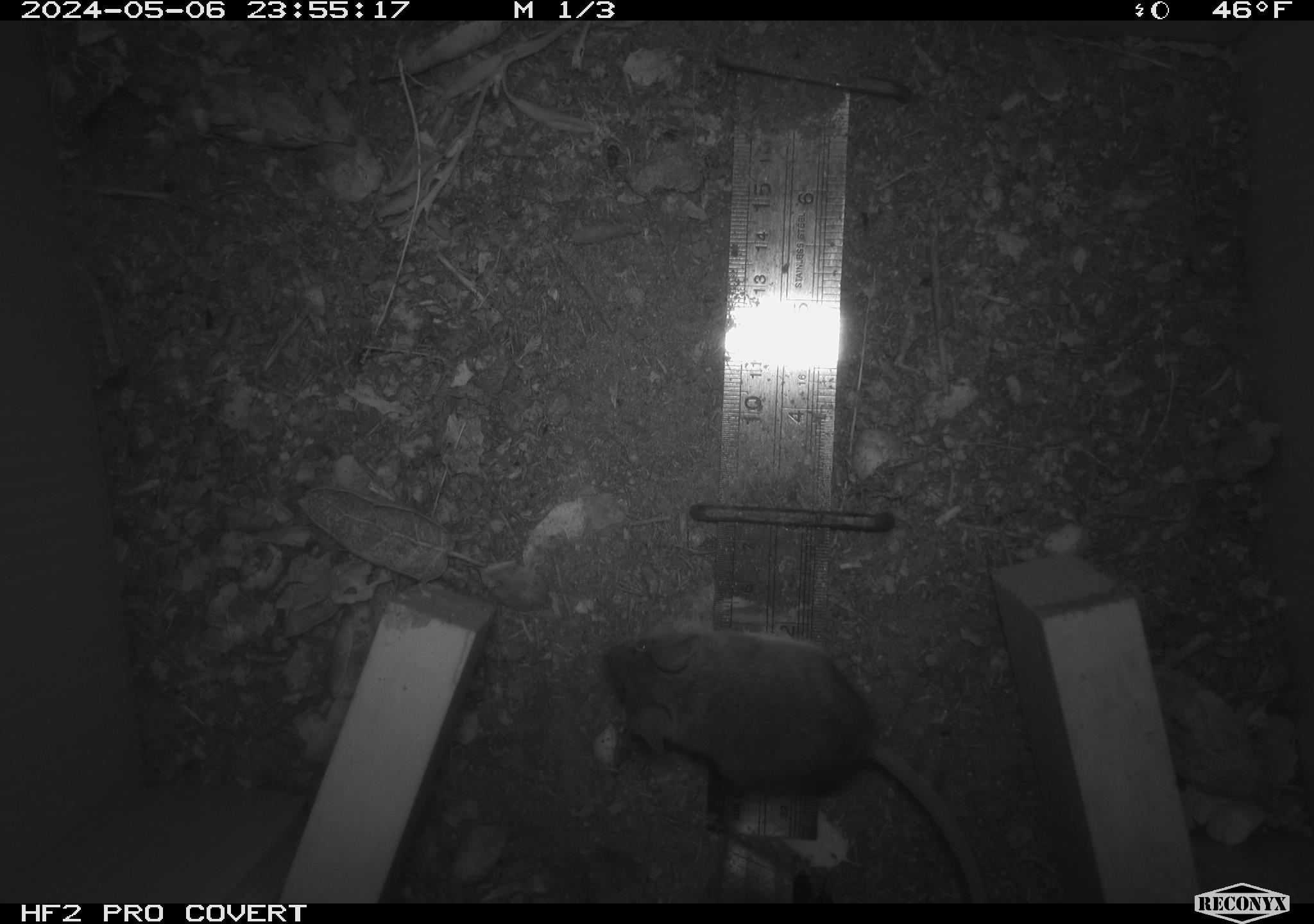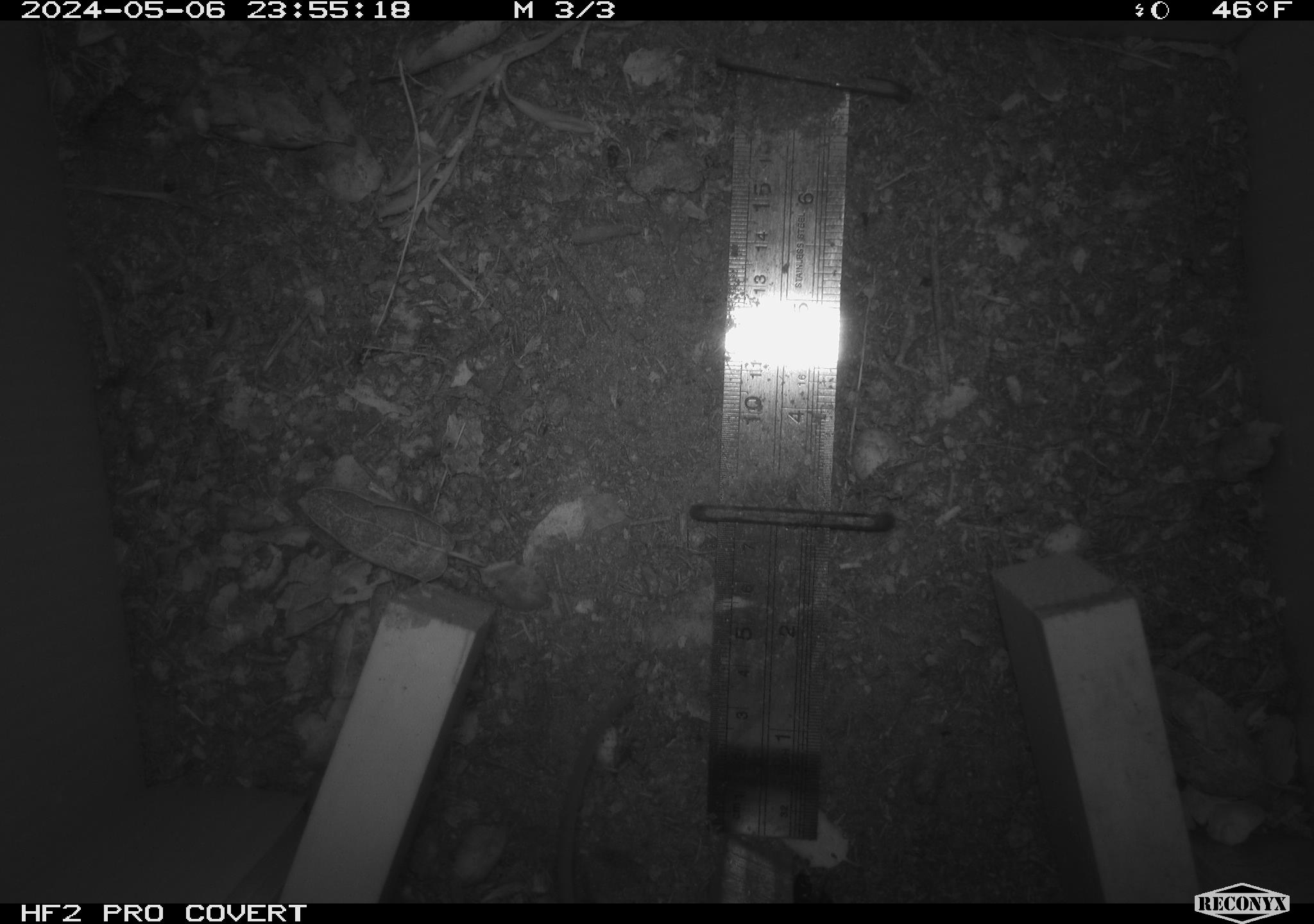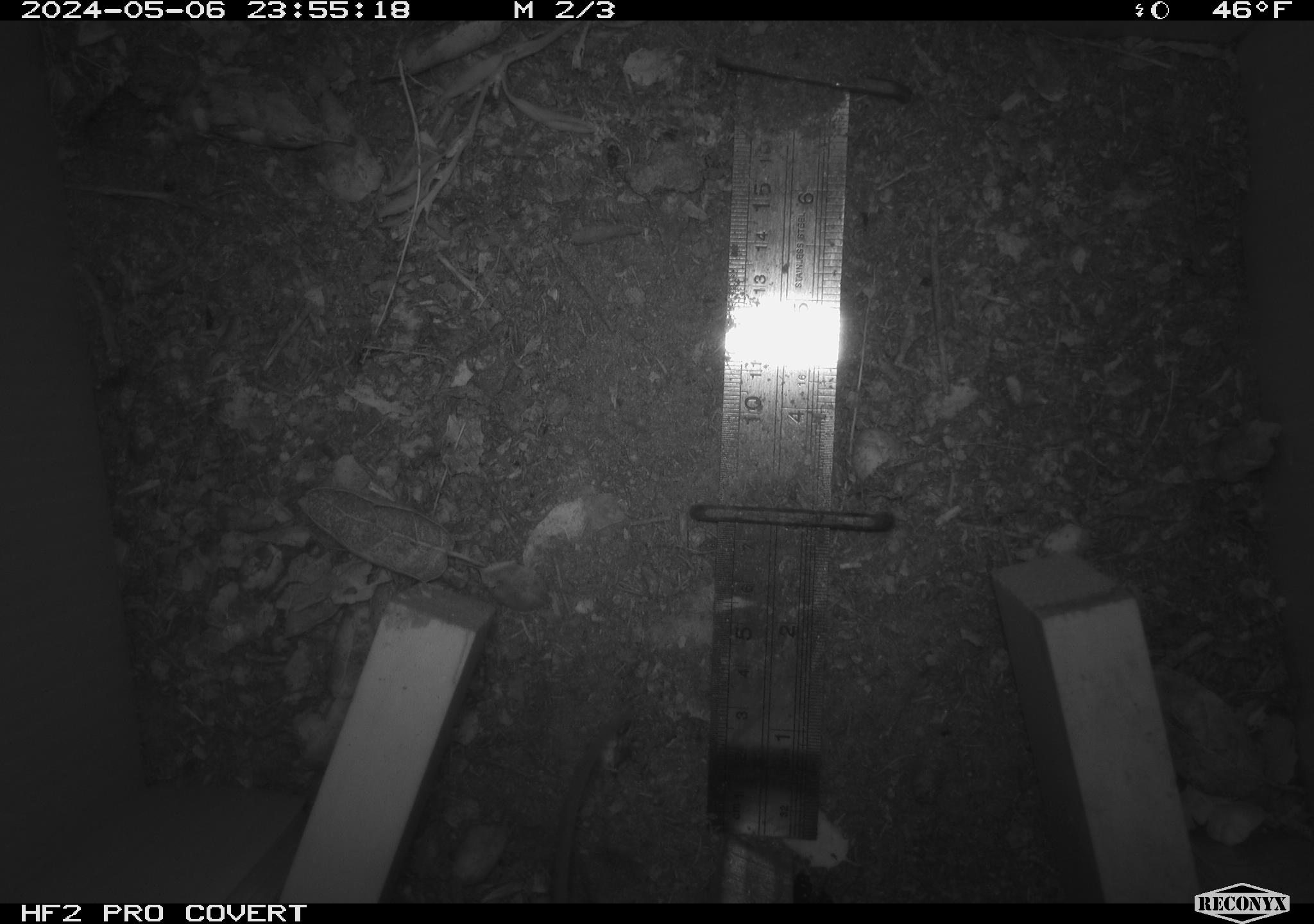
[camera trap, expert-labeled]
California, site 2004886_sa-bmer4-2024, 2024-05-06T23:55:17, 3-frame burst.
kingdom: Animalia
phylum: Chordata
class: Mammalia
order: Rodentia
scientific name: Rodentia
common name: mouse species